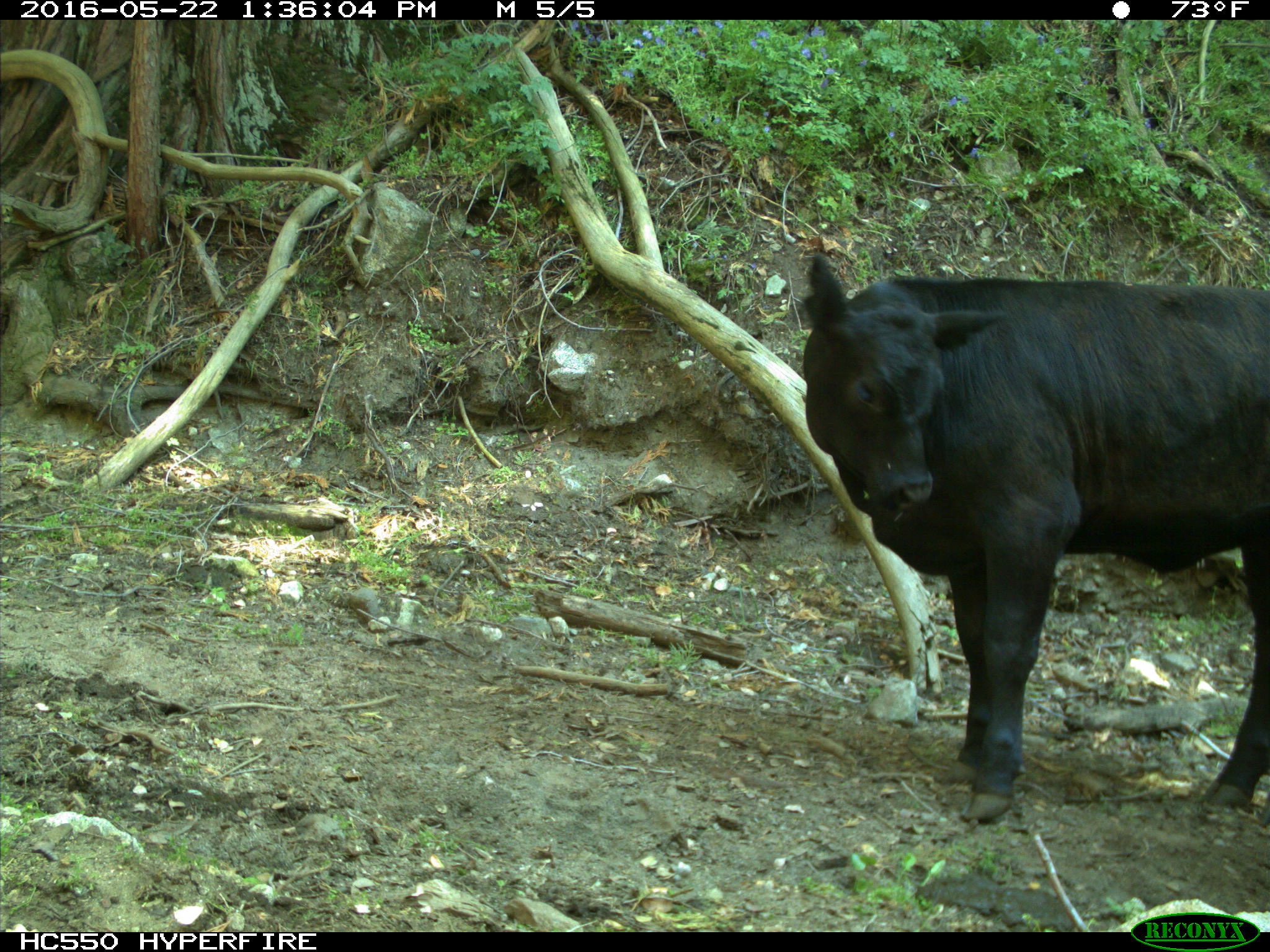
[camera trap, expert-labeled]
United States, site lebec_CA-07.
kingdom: Animalia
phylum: Chordata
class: Mammalia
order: Artiodactyla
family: Bovidae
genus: Bos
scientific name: Bos taurus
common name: domestic cow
Bos taurus (domestic cow).